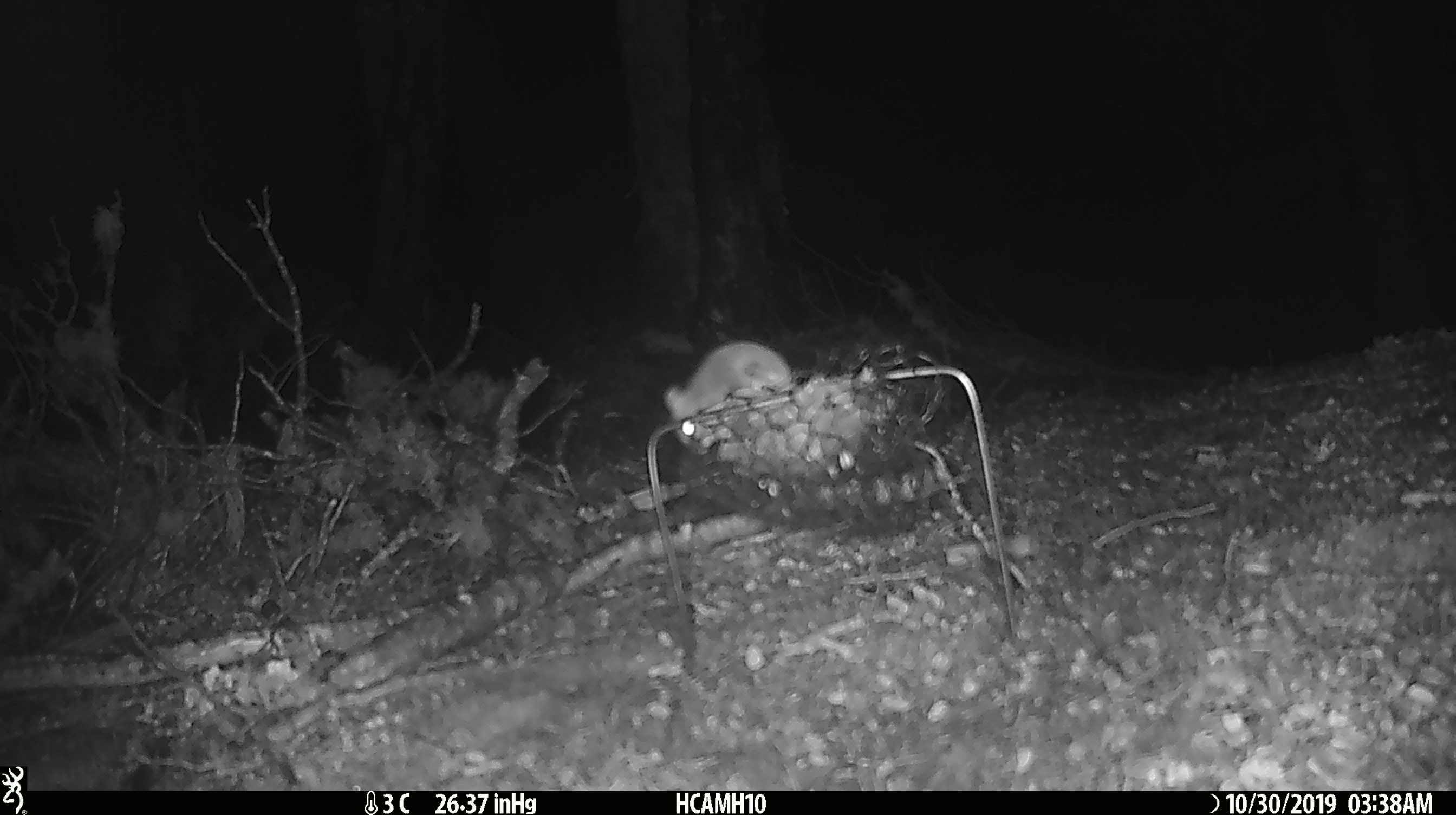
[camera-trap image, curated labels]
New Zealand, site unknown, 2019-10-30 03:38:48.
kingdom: Animalia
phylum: Chordata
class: Mammalia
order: Rodentia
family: Muridae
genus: Mus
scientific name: Mus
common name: mouse